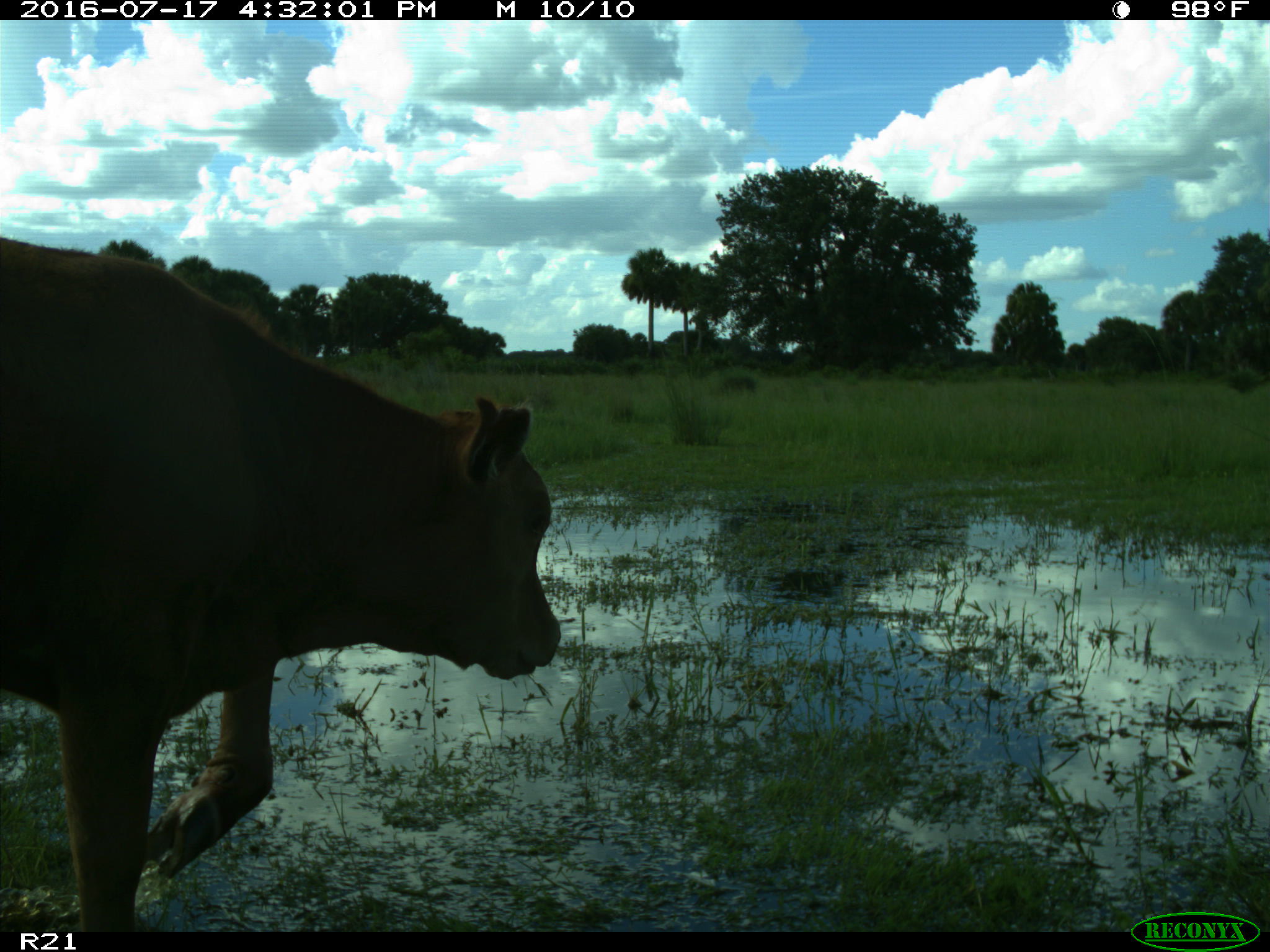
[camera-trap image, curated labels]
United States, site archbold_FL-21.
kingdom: Animalia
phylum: Chordata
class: Mammalia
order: Artiodactyla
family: Bovidae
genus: Bos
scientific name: Bos taurus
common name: domestic cow